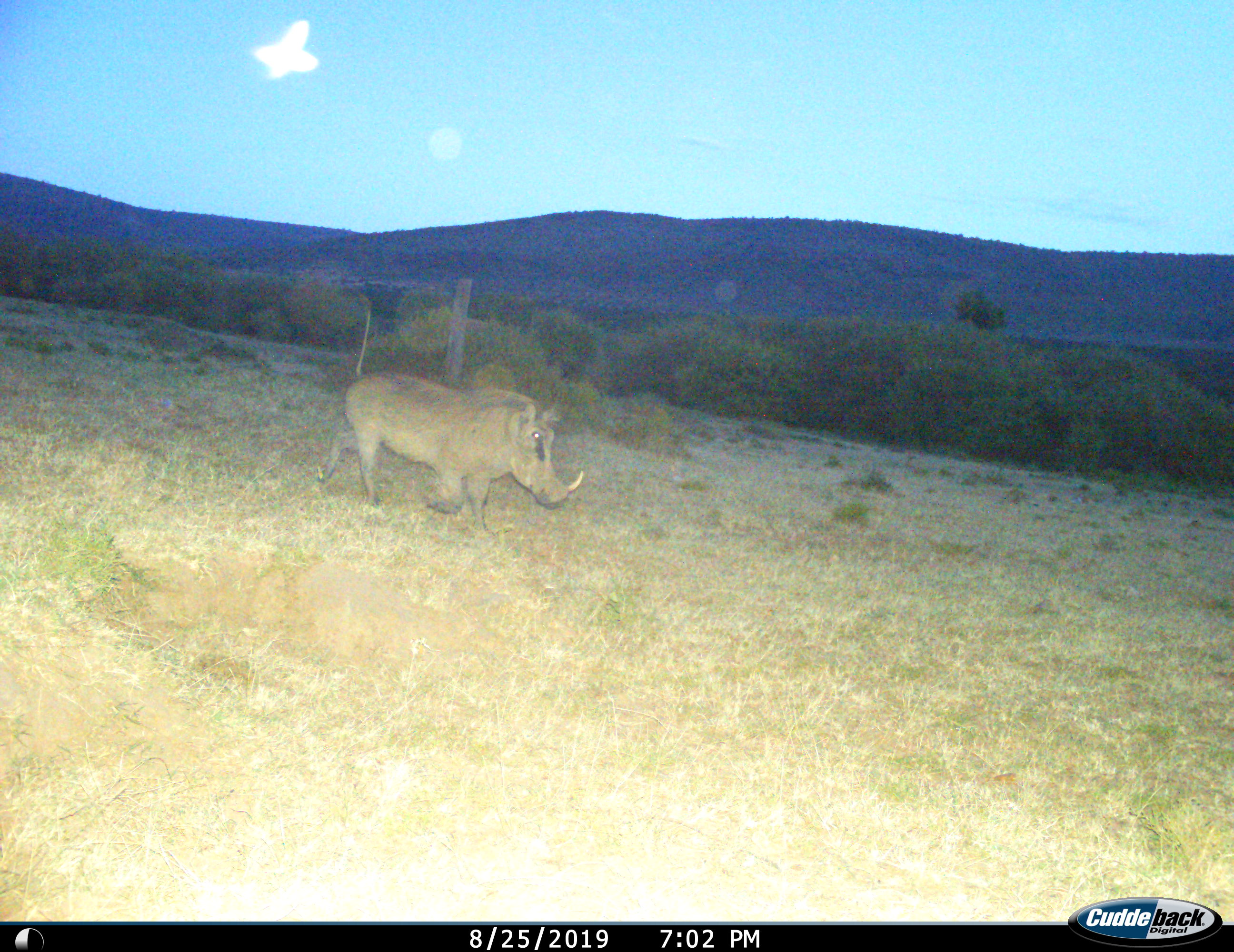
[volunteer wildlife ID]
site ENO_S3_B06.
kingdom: Animalia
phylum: Chordata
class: Mammalia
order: Artiodactyla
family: Suidae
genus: Phacochoerus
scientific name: Phacochoerus africanus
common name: warthog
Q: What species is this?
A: Warthog (Phacochoerus africanus).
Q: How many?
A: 1.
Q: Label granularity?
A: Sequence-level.